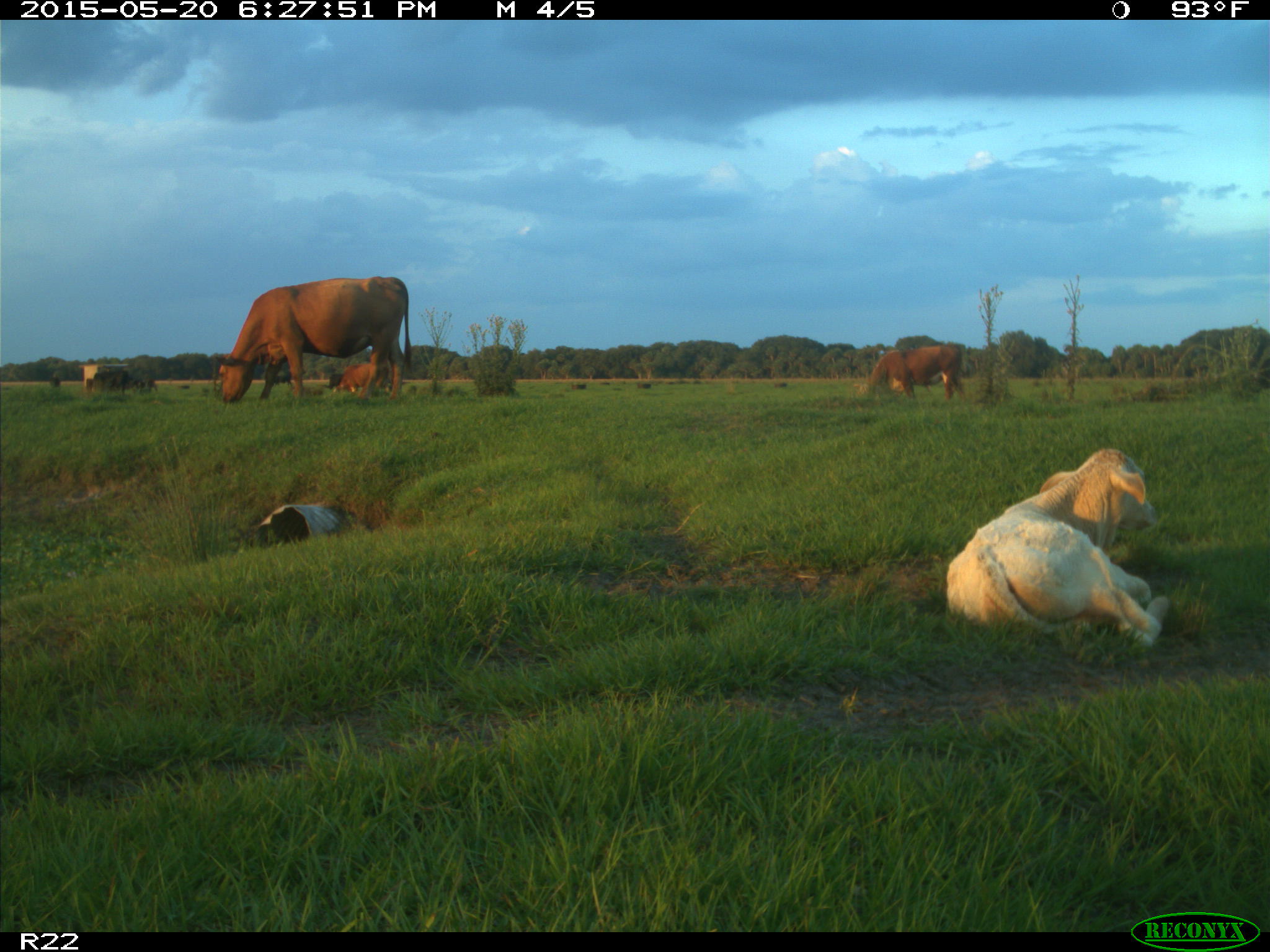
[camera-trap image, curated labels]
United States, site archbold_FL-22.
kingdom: Animalia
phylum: Chordata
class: Mammalia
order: Artiodactyla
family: Bovidae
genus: Bos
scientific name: Bos taurus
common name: domestic cow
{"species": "Bos taurus (domestic cow)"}